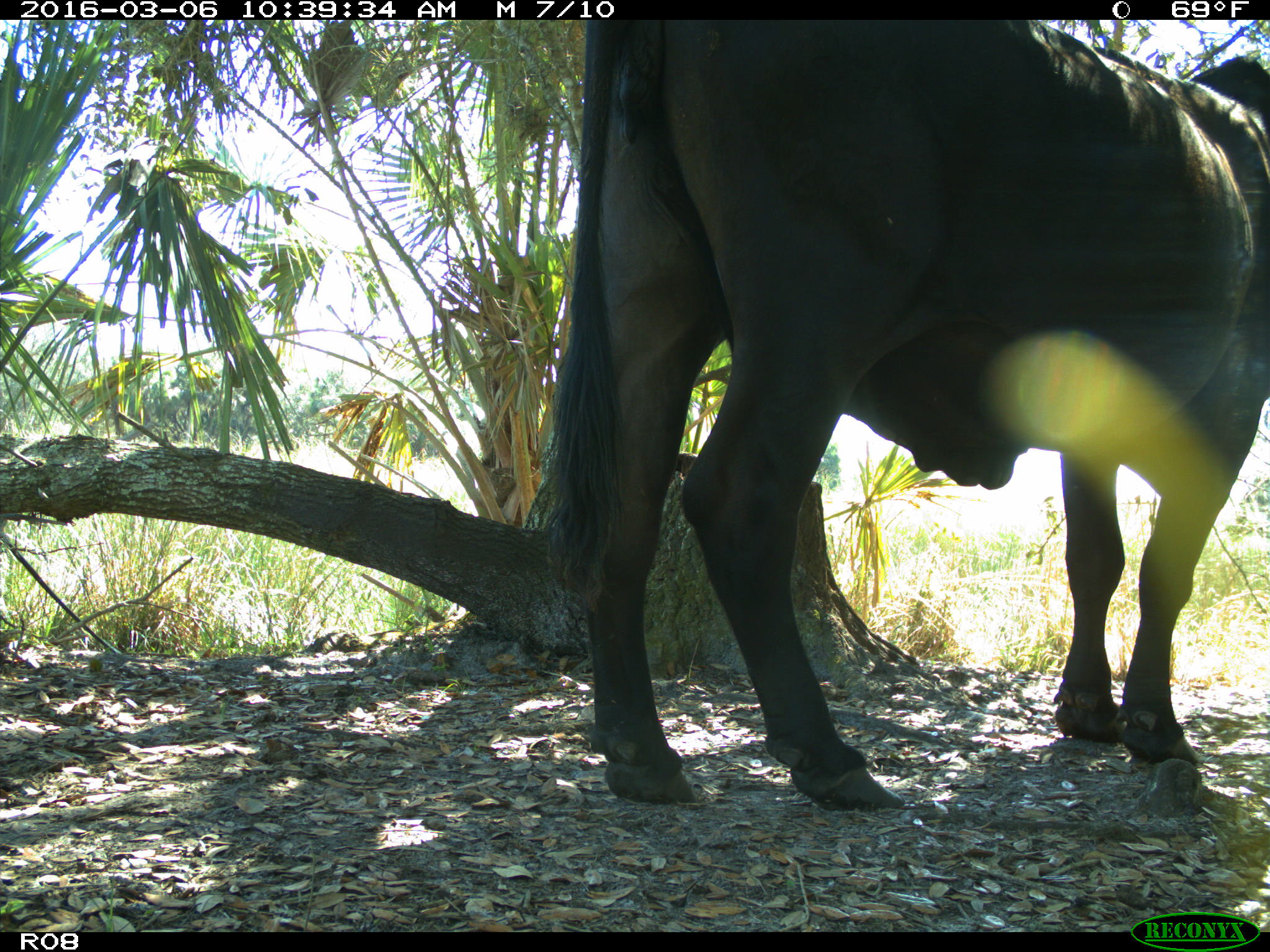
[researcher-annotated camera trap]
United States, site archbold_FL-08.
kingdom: Animalia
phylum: Chordata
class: Mammalia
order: Artiodactyla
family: Bovidae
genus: Bos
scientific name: Bos taurus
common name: domestic cow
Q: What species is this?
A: Bos taurus (domestic cow).